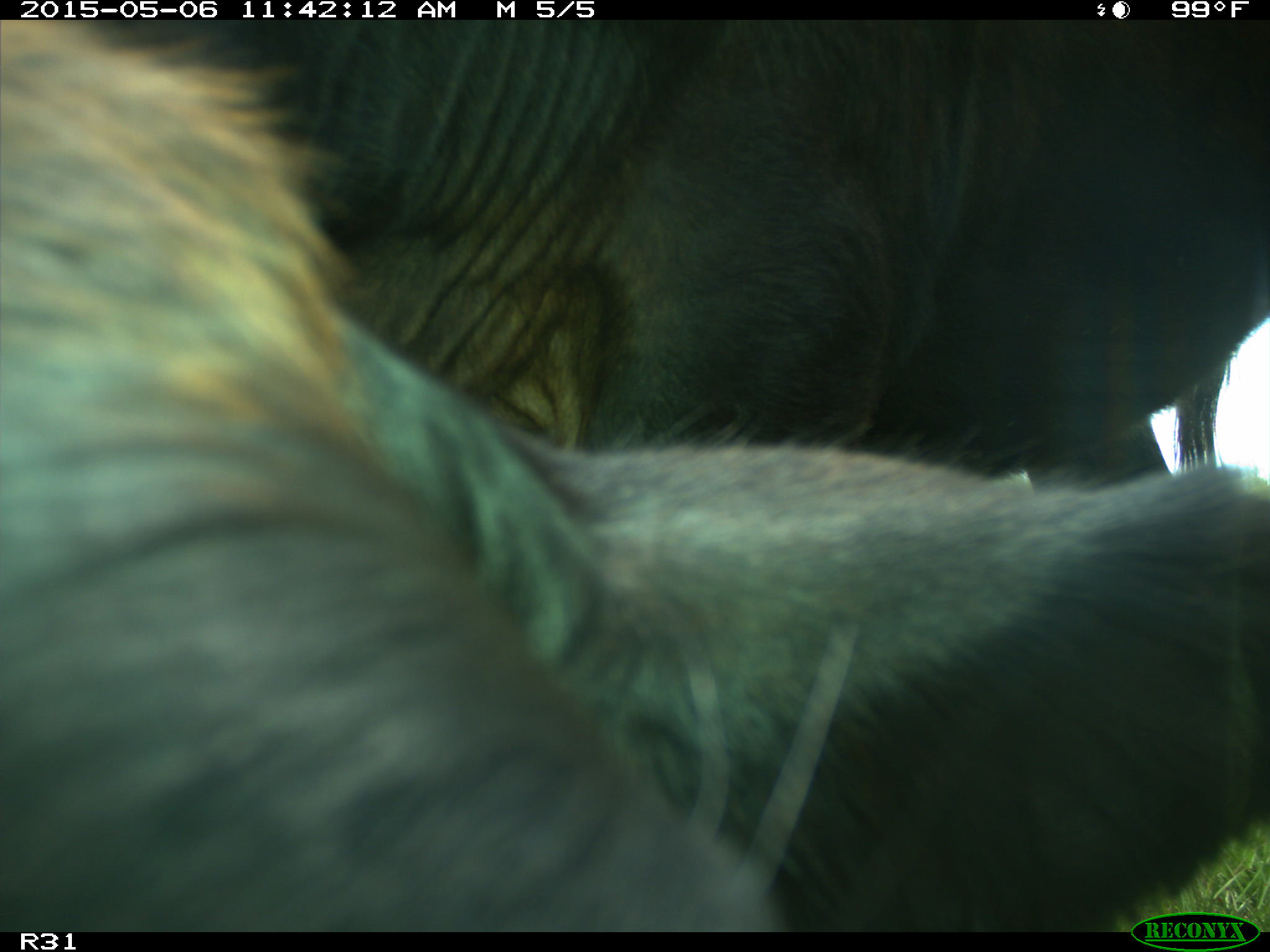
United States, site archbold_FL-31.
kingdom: Animalia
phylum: Chordata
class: Mammalia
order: Artiodactyla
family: Bovidae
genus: Bos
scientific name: Bos taurus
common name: domestic cow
Bos taurus (domestic cow).